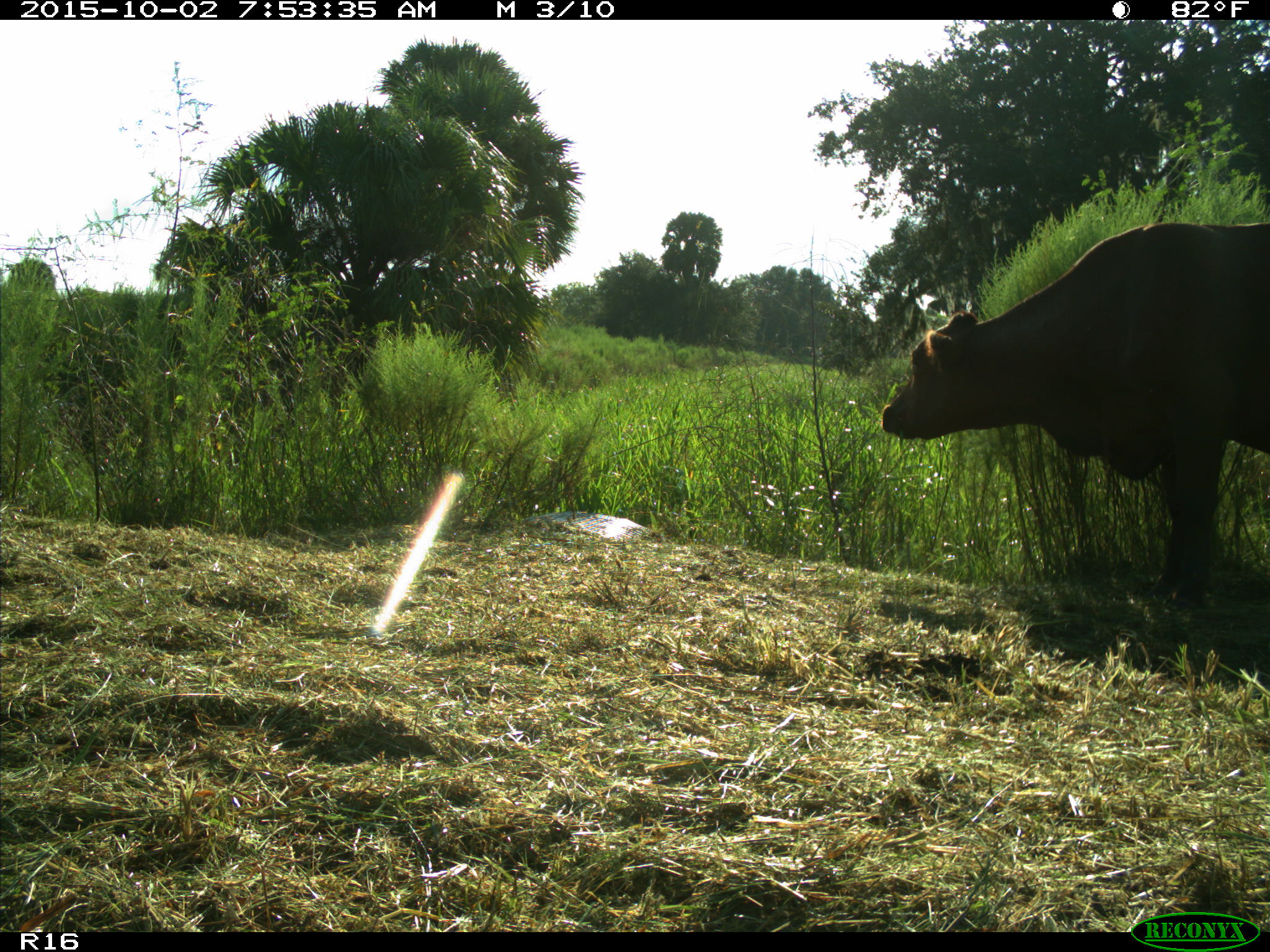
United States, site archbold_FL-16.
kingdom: Animalia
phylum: Chordata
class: Mammalia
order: Artiodactyla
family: Bovidae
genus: Bos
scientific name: Bos taurus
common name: domestic cow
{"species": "Bos taurus (domestic cow)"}